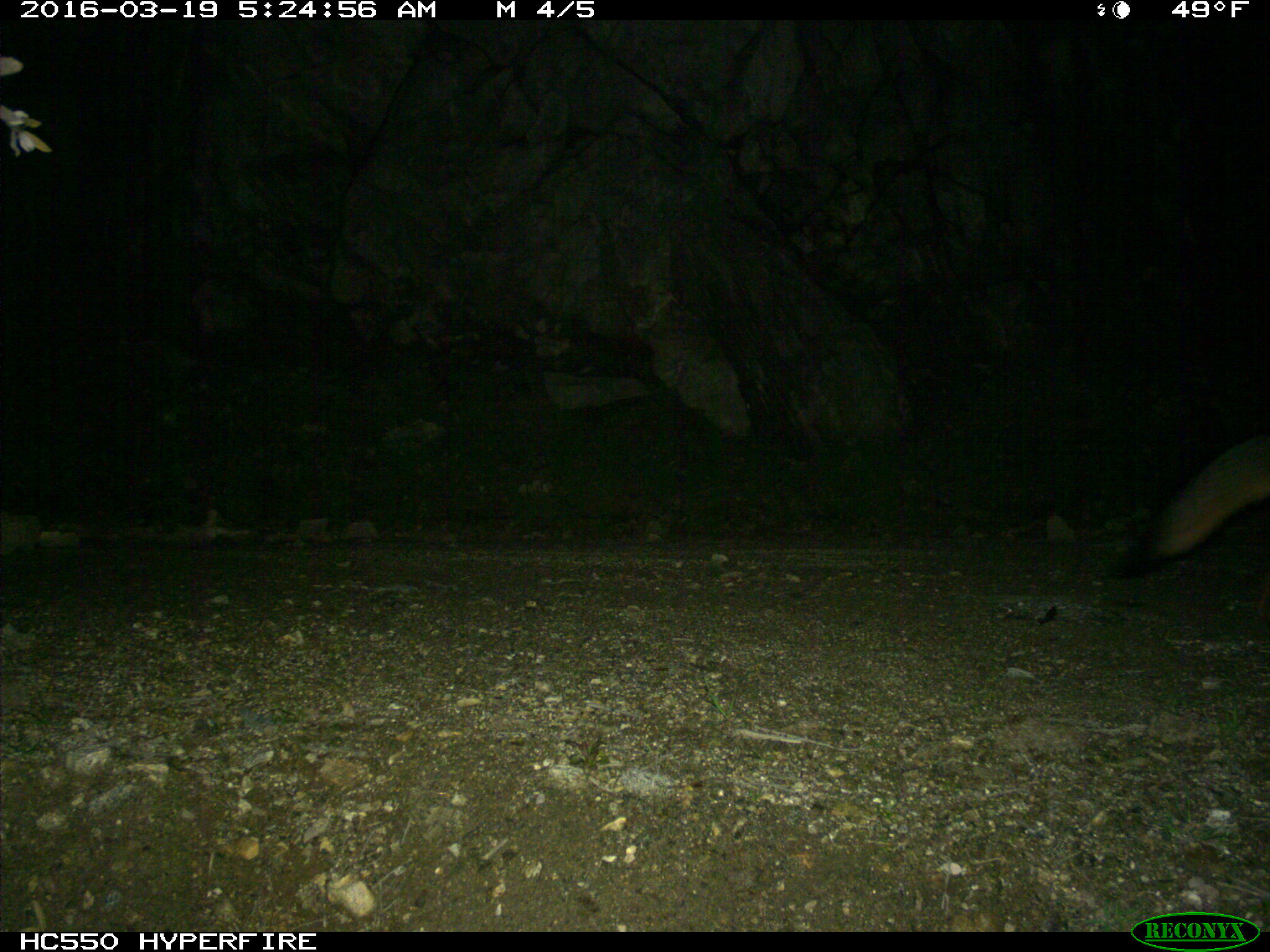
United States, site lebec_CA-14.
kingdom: Animalia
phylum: Chordata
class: Mammalia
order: Carnivora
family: Canidae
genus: Urocyon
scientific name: Urocyon cinereoargenteus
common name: gray fox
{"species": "Urocyon cinereoargenteus (gray fox)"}